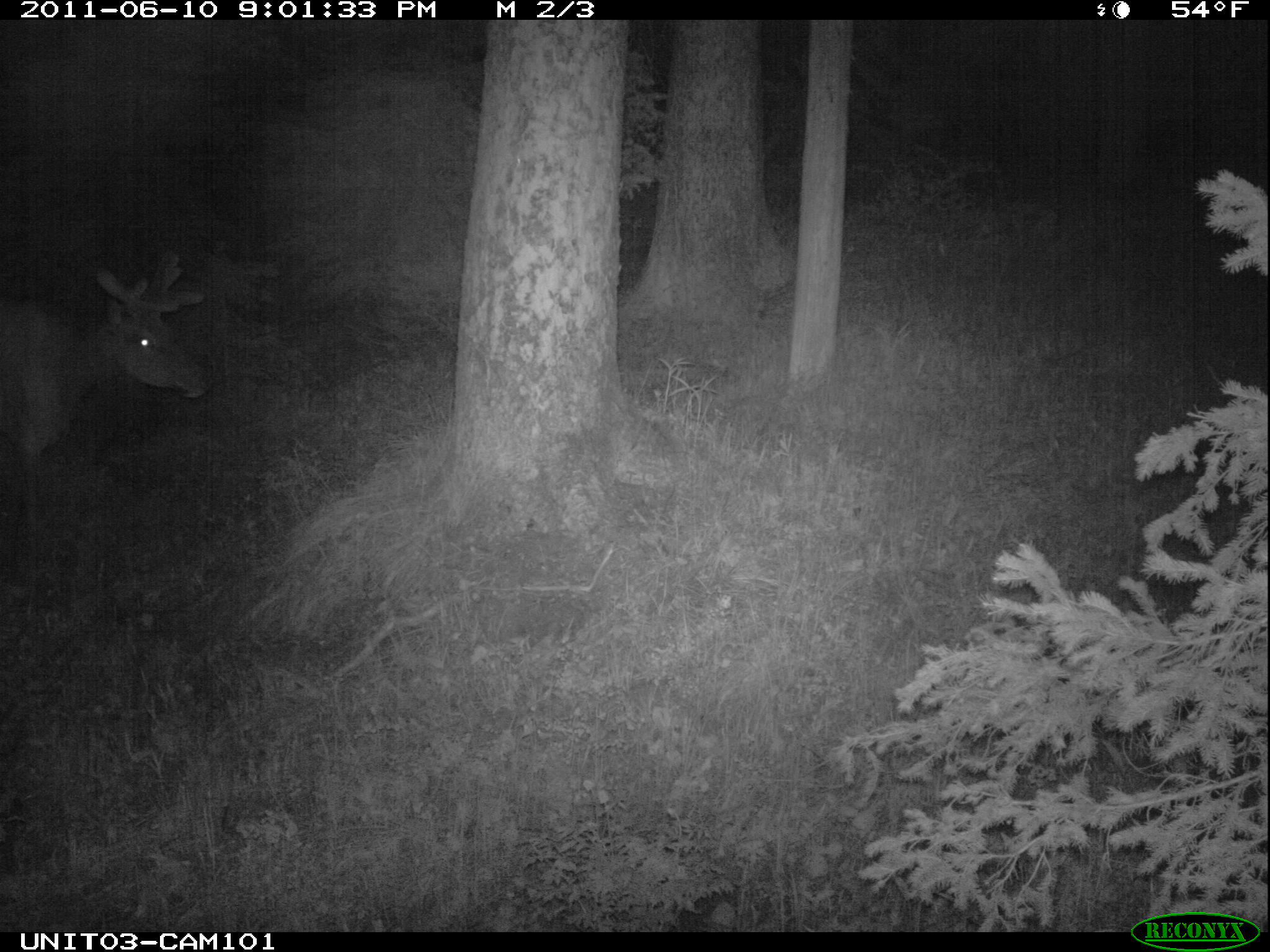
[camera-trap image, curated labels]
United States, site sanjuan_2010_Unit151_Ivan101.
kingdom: Animalia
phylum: Chordata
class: Mammalia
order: Artiodactyla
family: Cervidae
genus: Cervus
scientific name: Cervus elaphus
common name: red deer